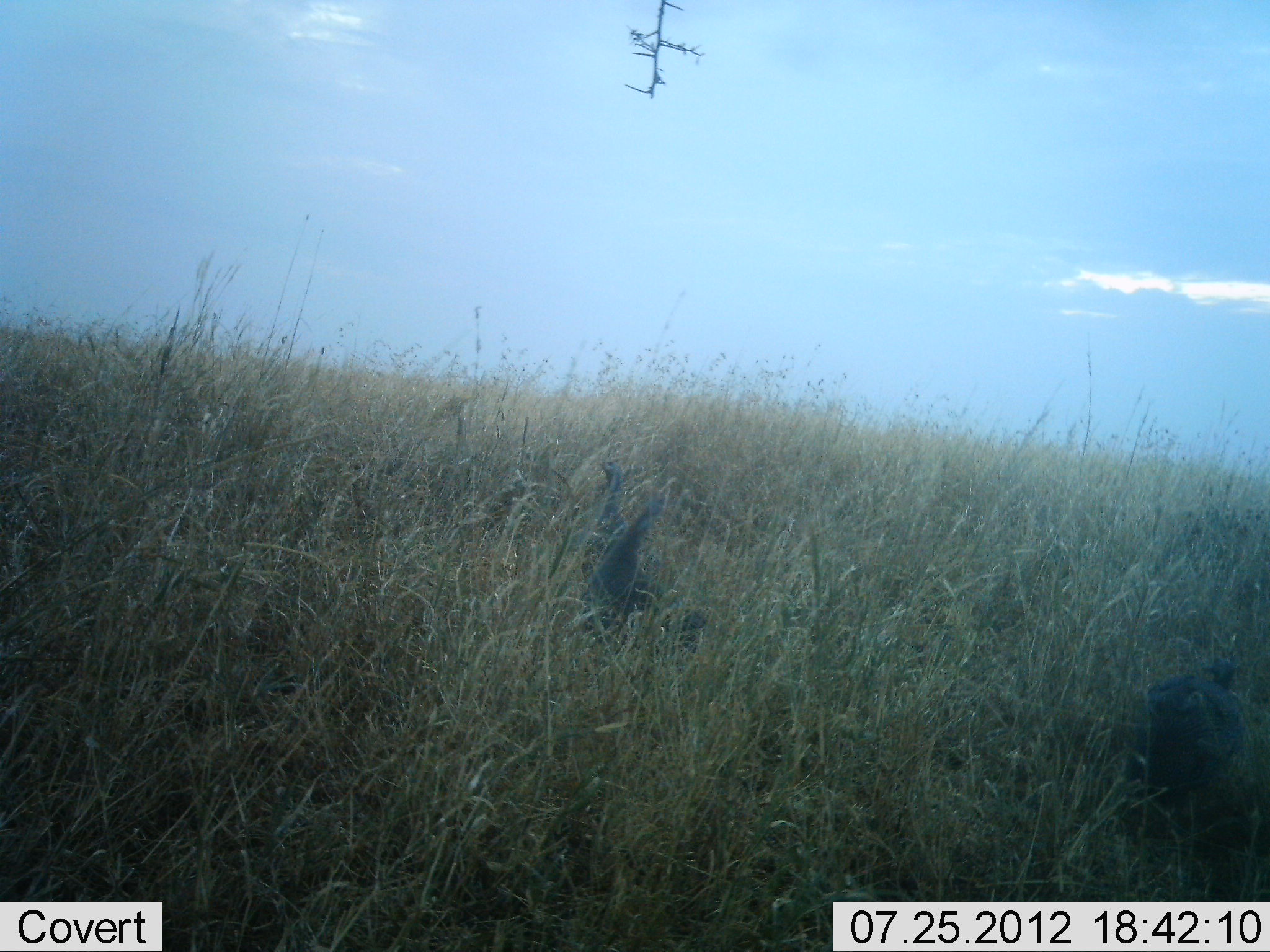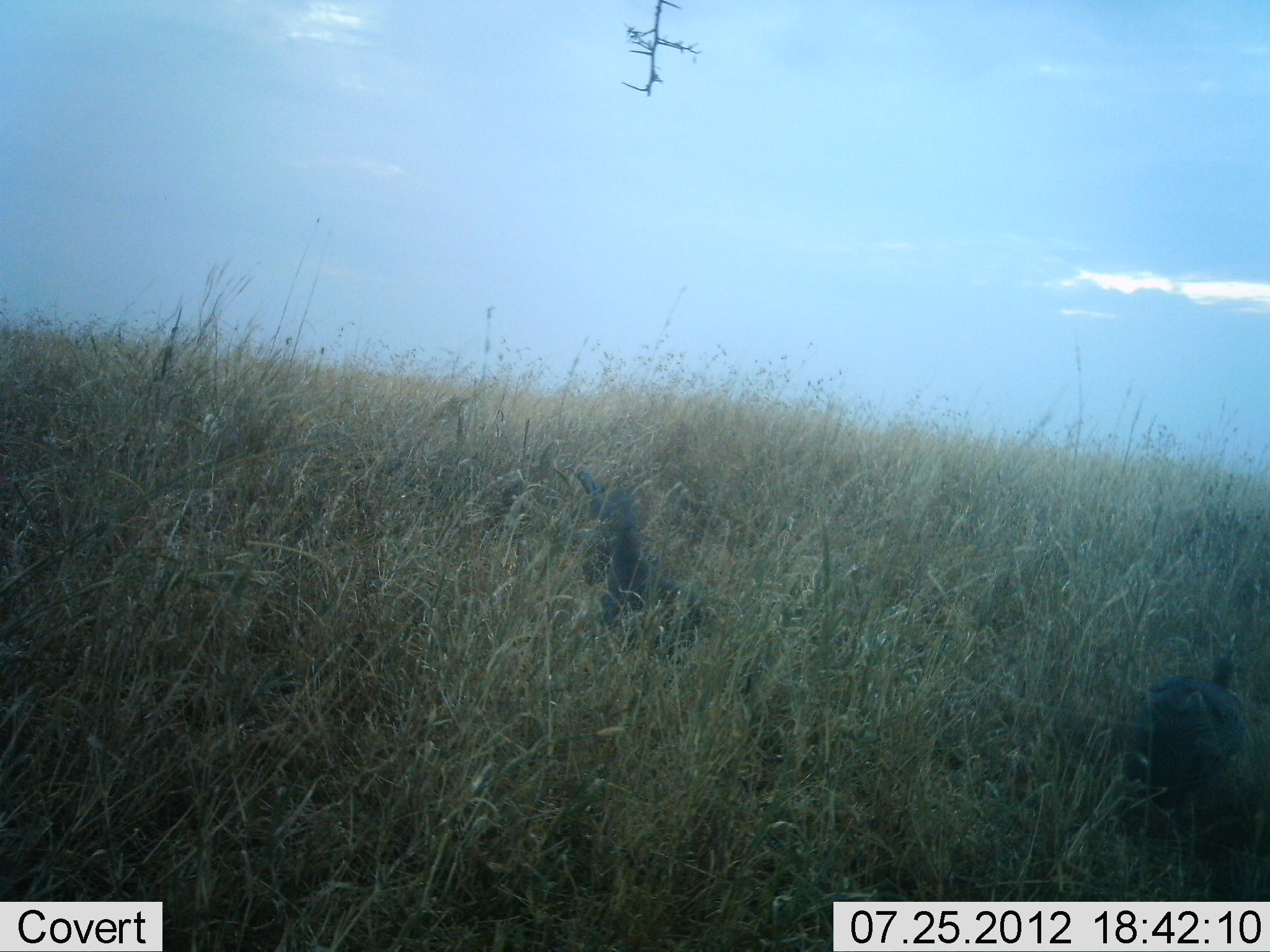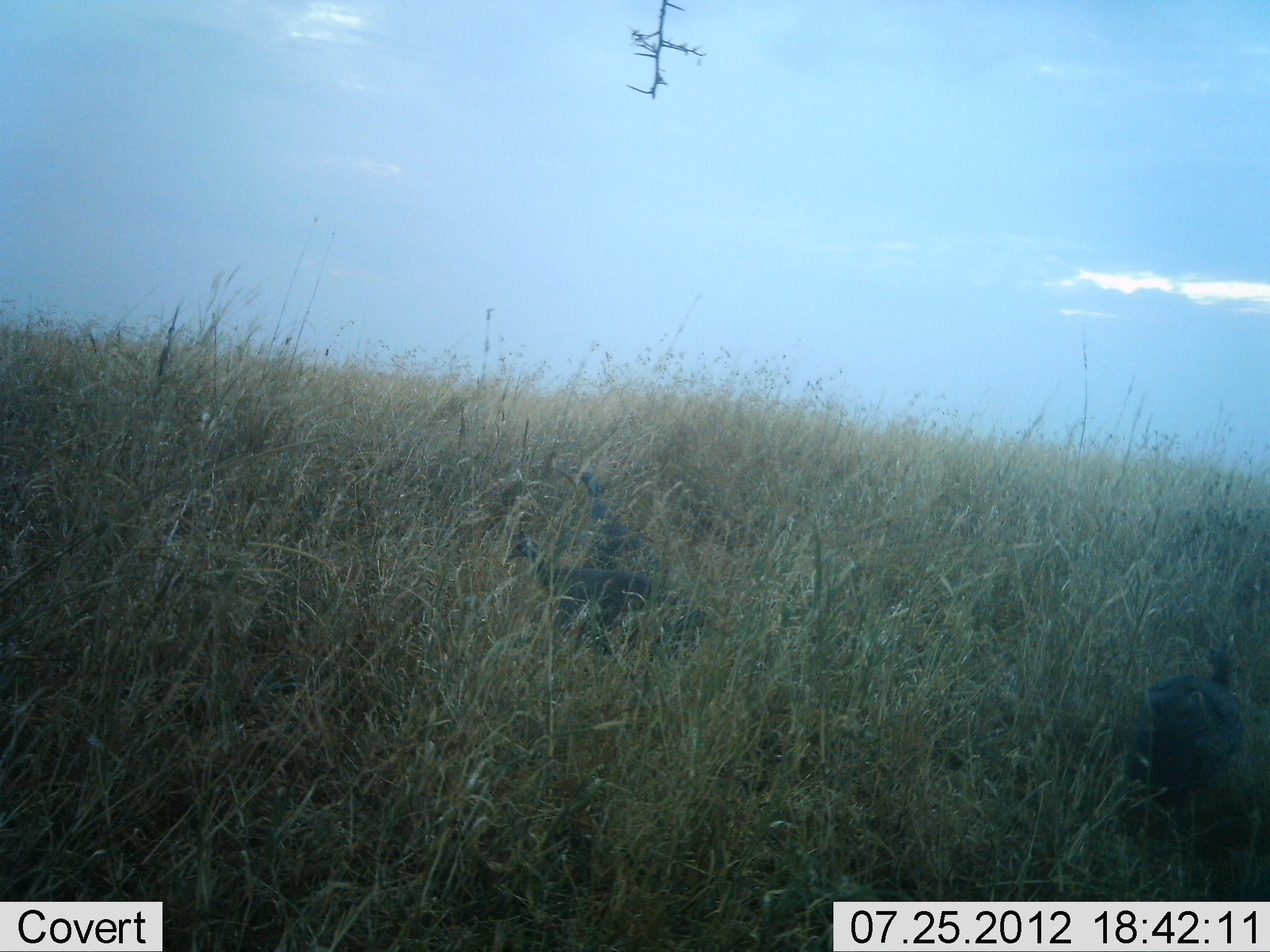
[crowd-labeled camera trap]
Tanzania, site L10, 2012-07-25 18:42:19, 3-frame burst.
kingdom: Animalia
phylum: Chordata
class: Aves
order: Galliformes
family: Numididae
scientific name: Numididae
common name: guinea fowl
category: guineafowl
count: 3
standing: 30%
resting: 0%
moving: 70%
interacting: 10%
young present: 0%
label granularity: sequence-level